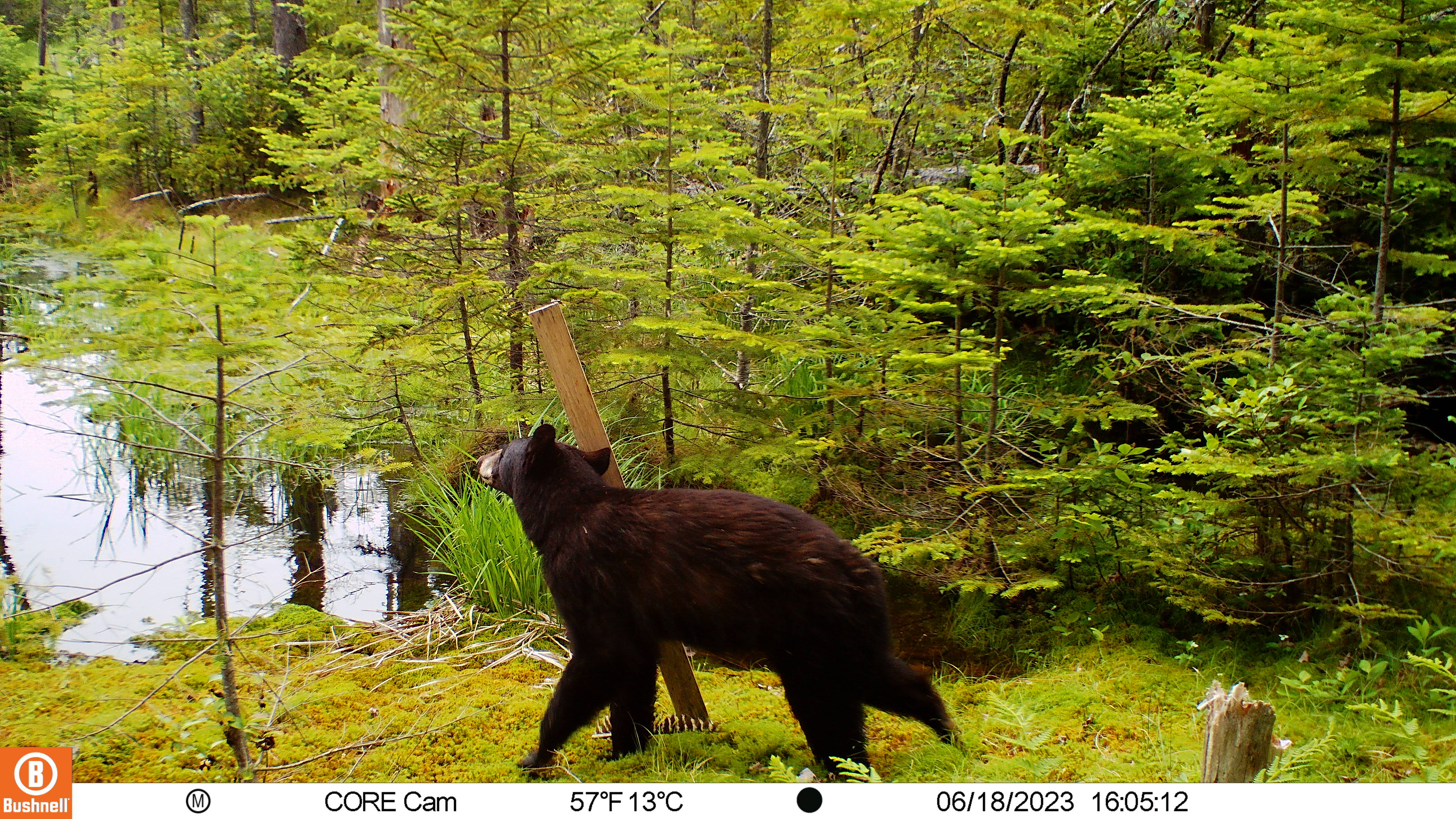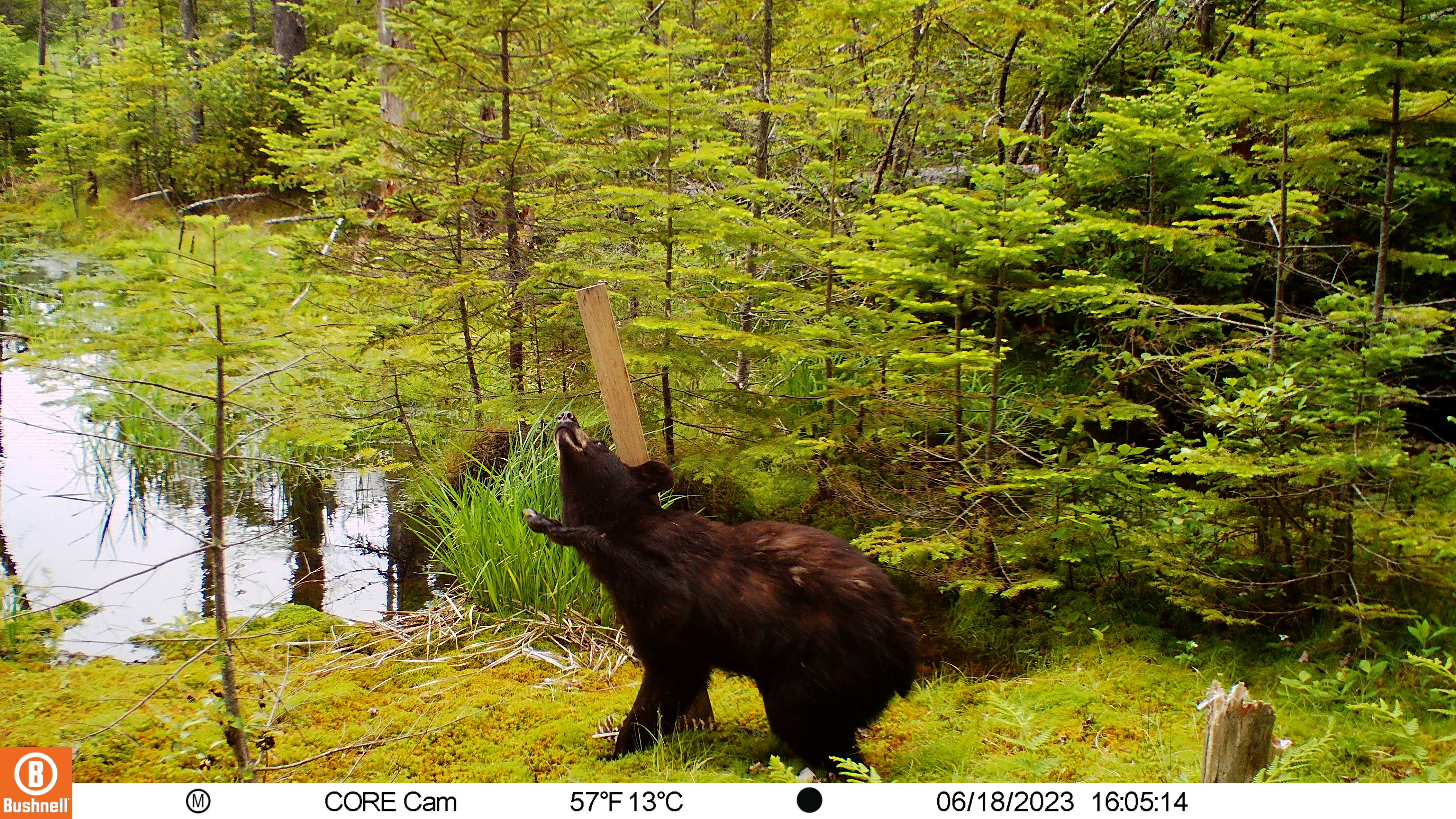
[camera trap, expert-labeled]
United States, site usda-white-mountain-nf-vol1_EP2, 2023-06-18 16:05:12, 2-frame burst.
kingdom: Animalia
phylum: Chordata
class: Mammalia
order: Carnivora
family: Ursidae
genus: Ursus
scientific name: Ursus americanus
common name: black bear